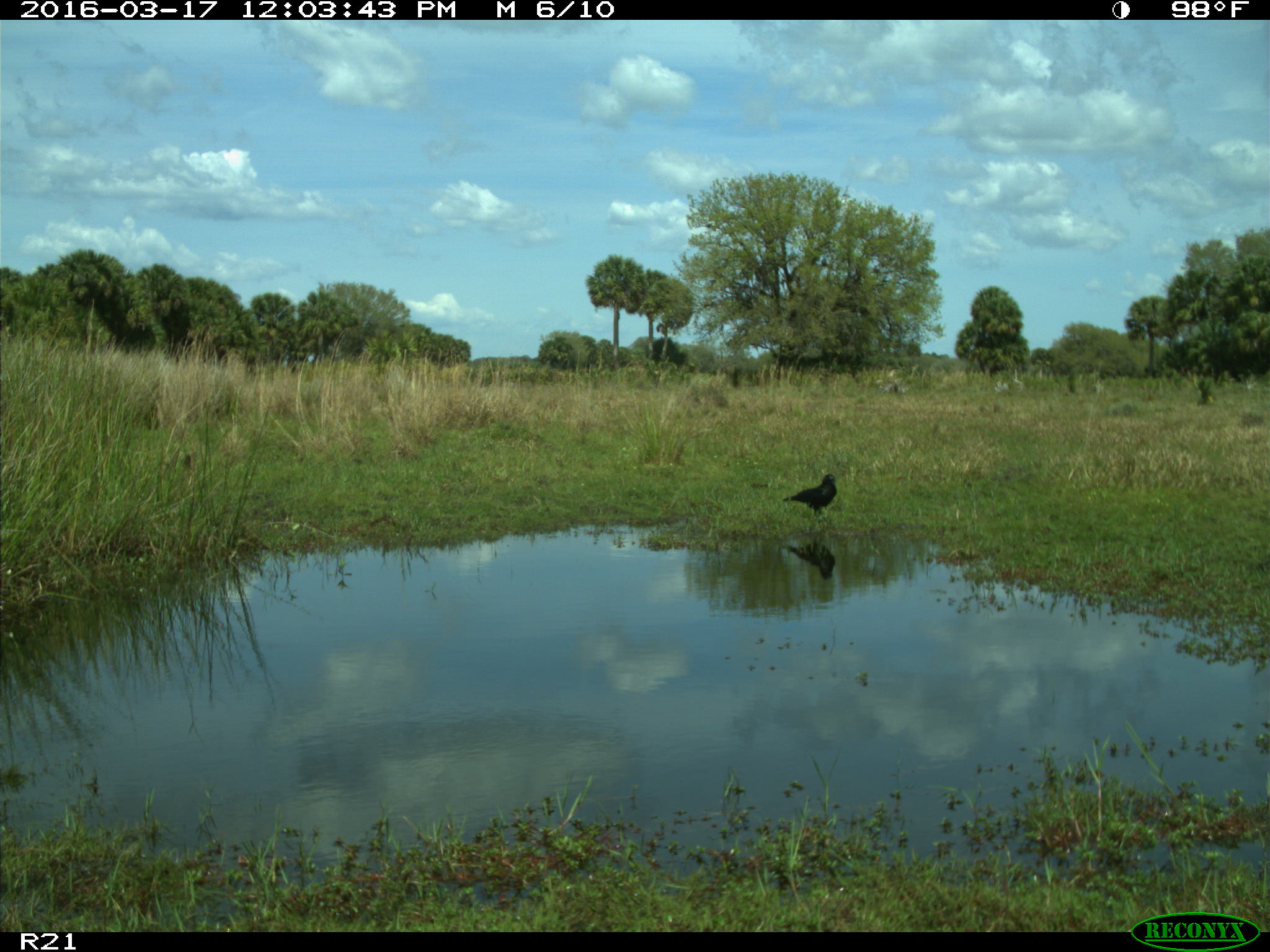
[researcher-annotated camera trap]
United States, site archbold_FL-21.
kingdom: Animalia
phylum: Chordata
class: Aves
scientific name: Aves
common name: birds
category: unidentified bird